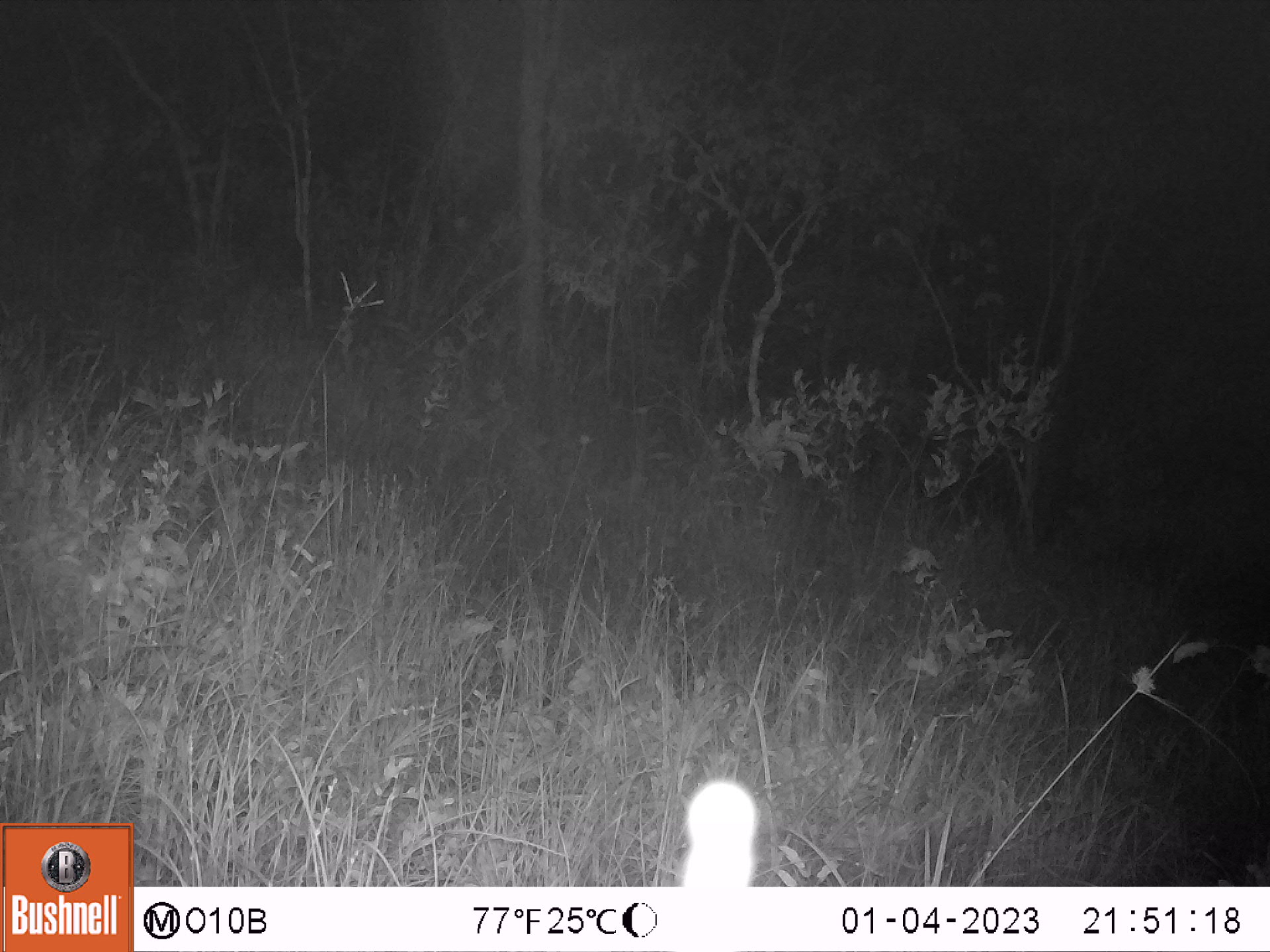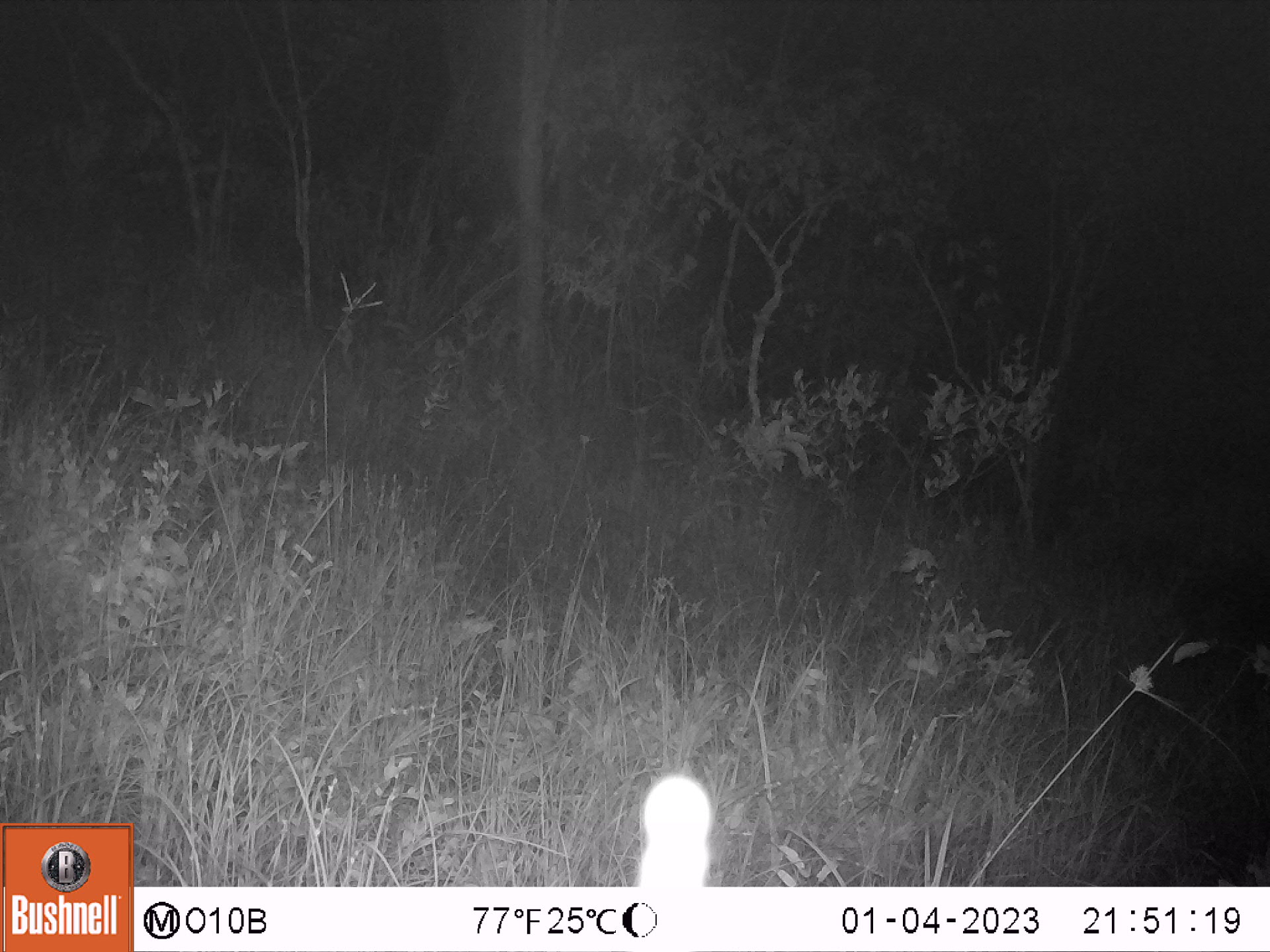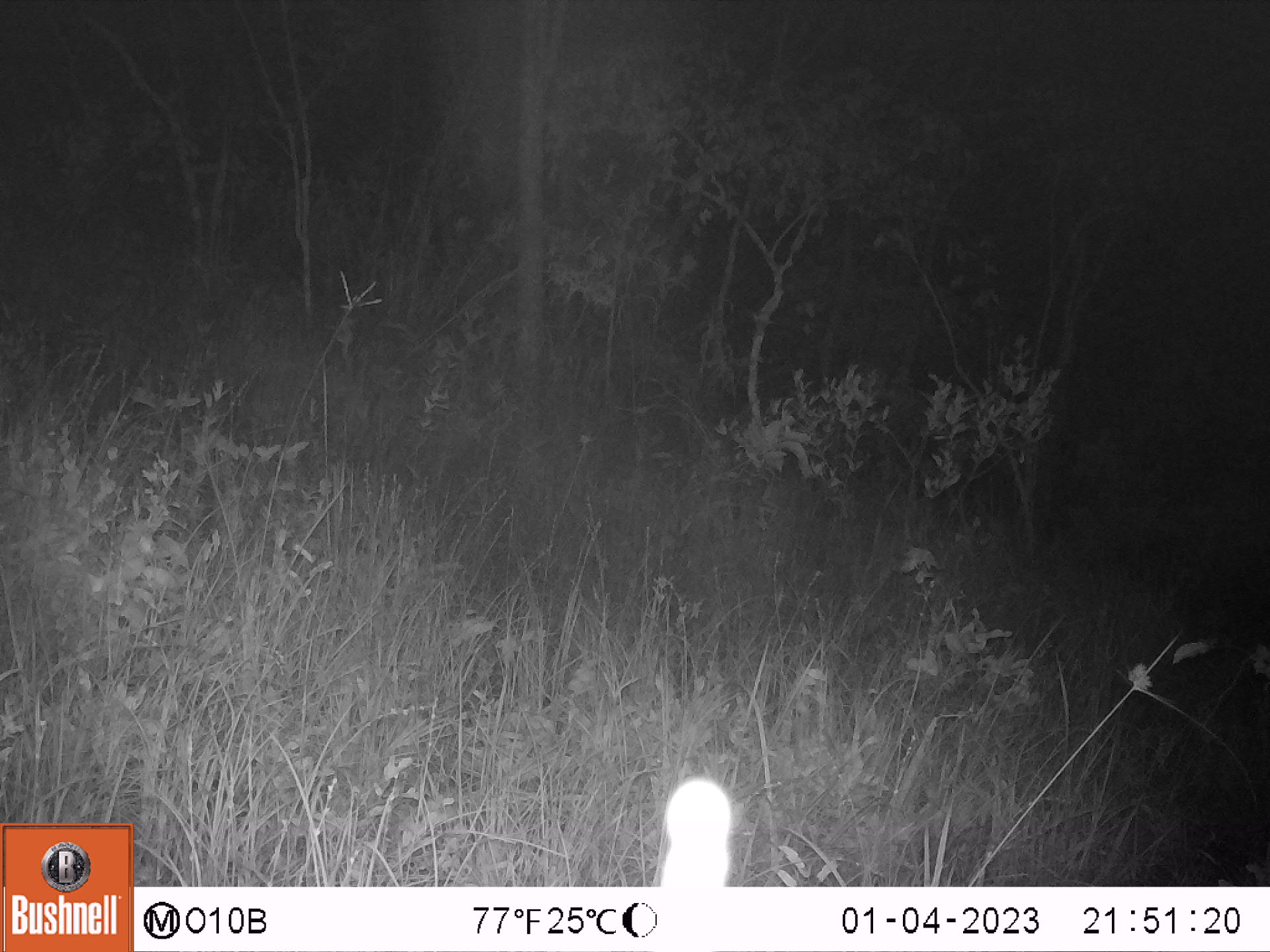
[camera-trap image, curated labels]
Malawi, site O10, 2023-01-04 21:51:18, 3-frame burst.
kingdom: Animalia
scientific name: Animalia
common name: other animal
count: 1